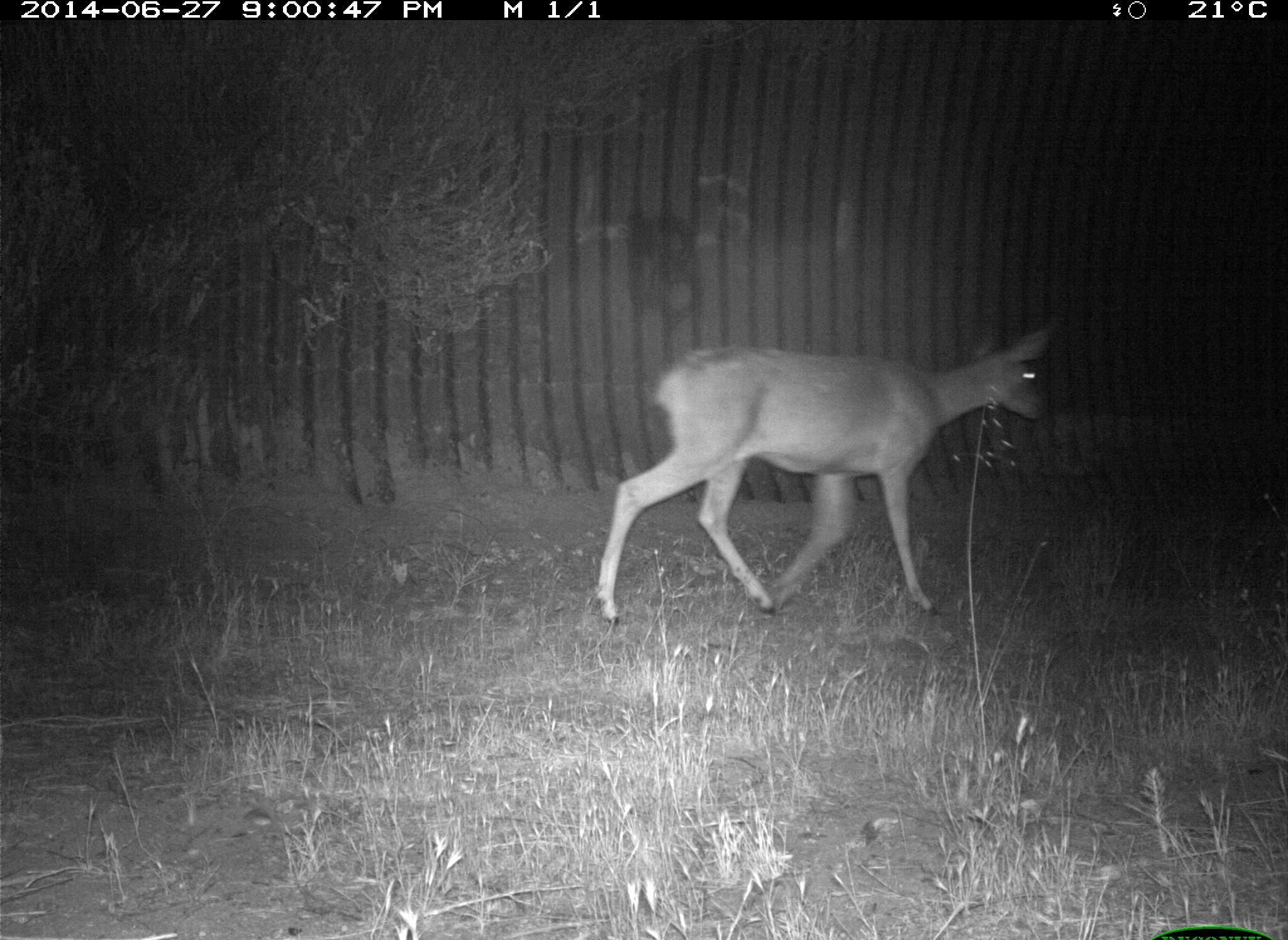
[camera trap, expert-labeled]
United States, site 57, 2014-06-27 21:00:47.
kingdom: Animalia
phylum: Chordata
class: Mammalia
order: Artiodactyla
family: Cervidae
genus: Odocoileus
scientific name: Odocoileus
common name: deer